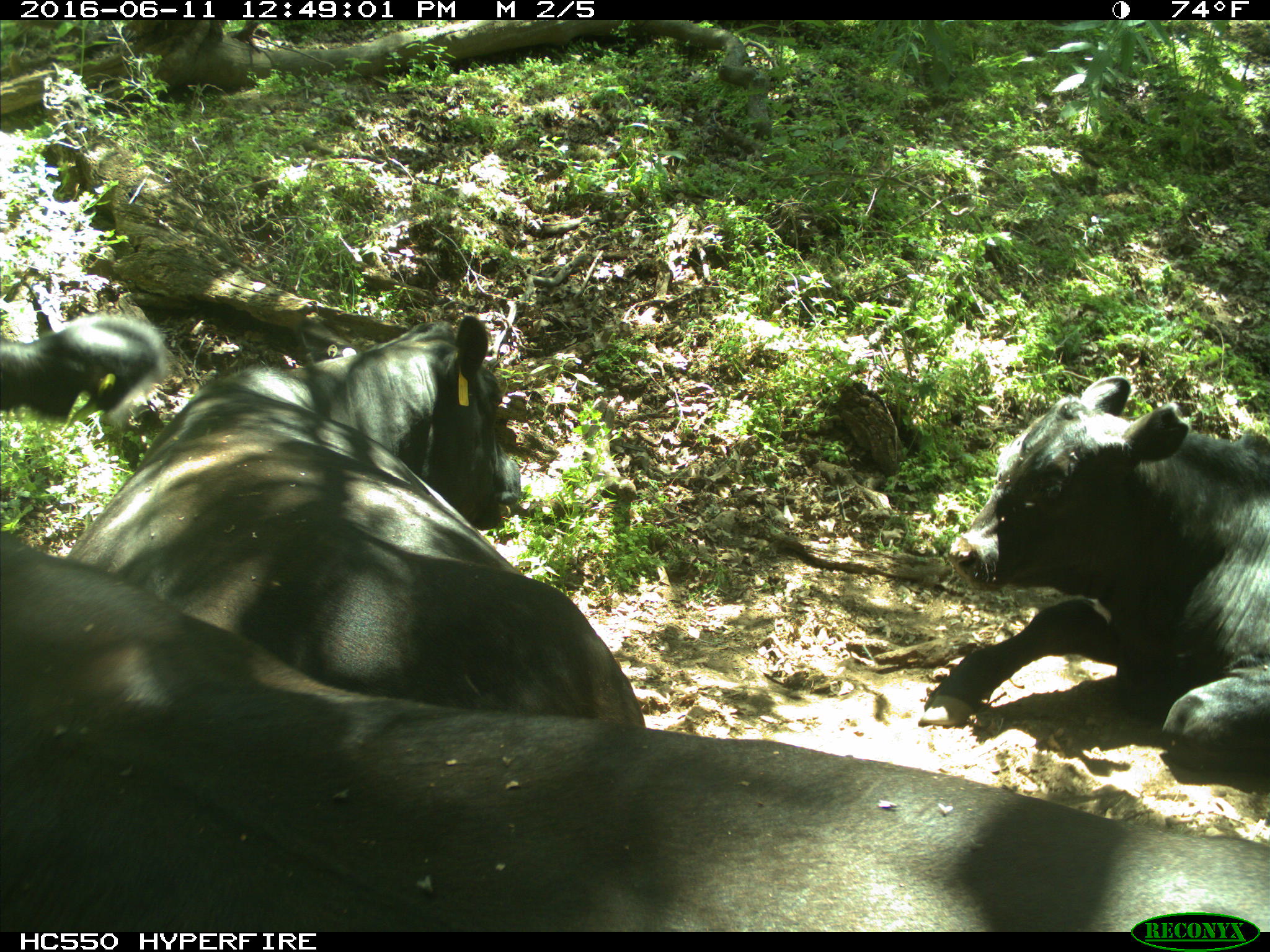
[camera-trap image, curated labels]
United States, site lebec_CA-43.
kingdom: Animalia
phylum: Chordata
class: Mammalia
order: Artiodactyla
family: Bovidae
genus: Bos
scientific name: Bos taurus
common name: domestic cow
Bos taurus (domestic cow).